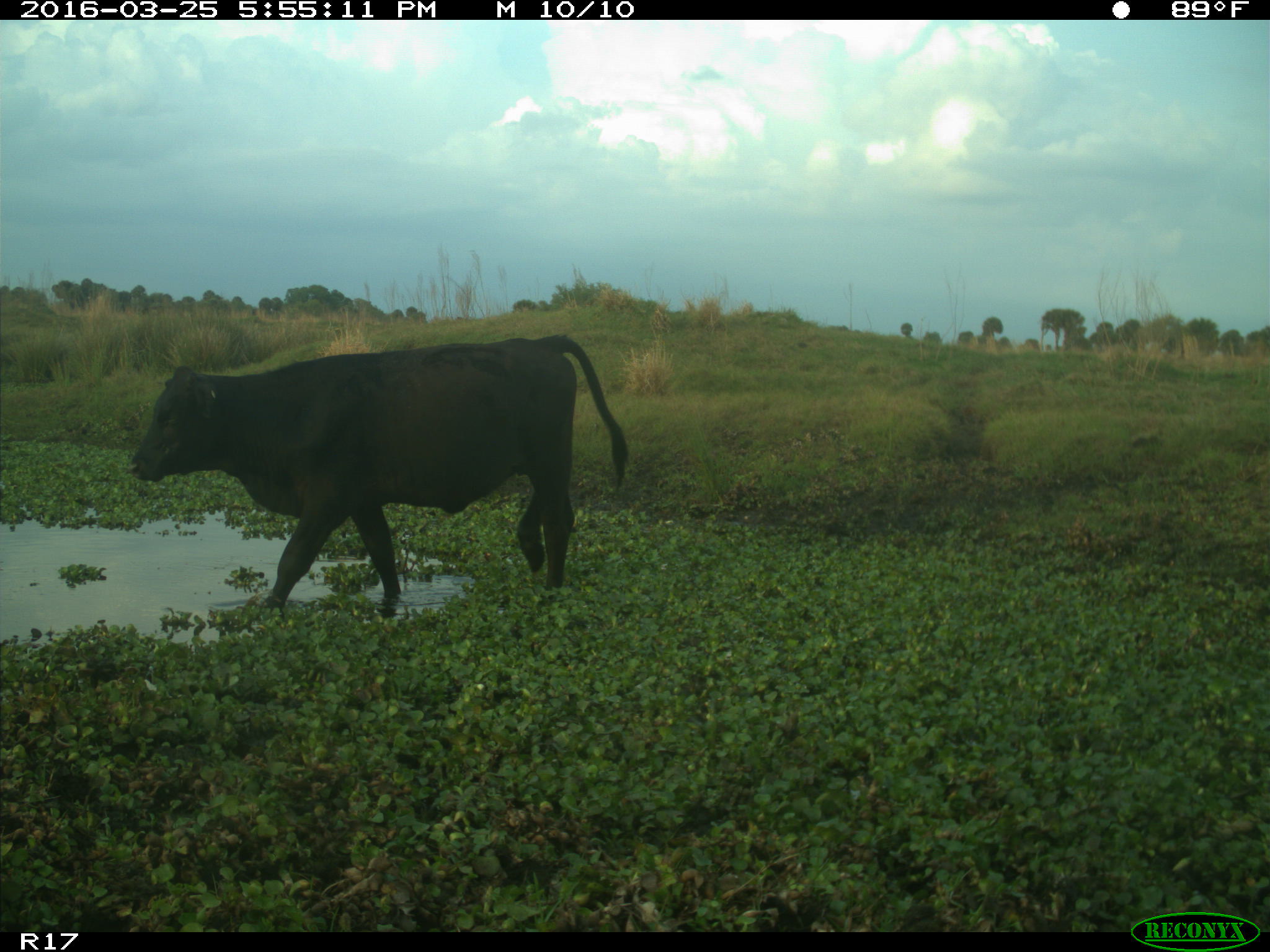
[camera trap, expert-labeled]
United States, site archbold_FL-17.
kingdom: Animalia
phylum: Chordata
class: Mammalia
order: Artiodactyla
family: Bovidae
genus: Bos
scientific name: Bos taurus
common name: domestic cow